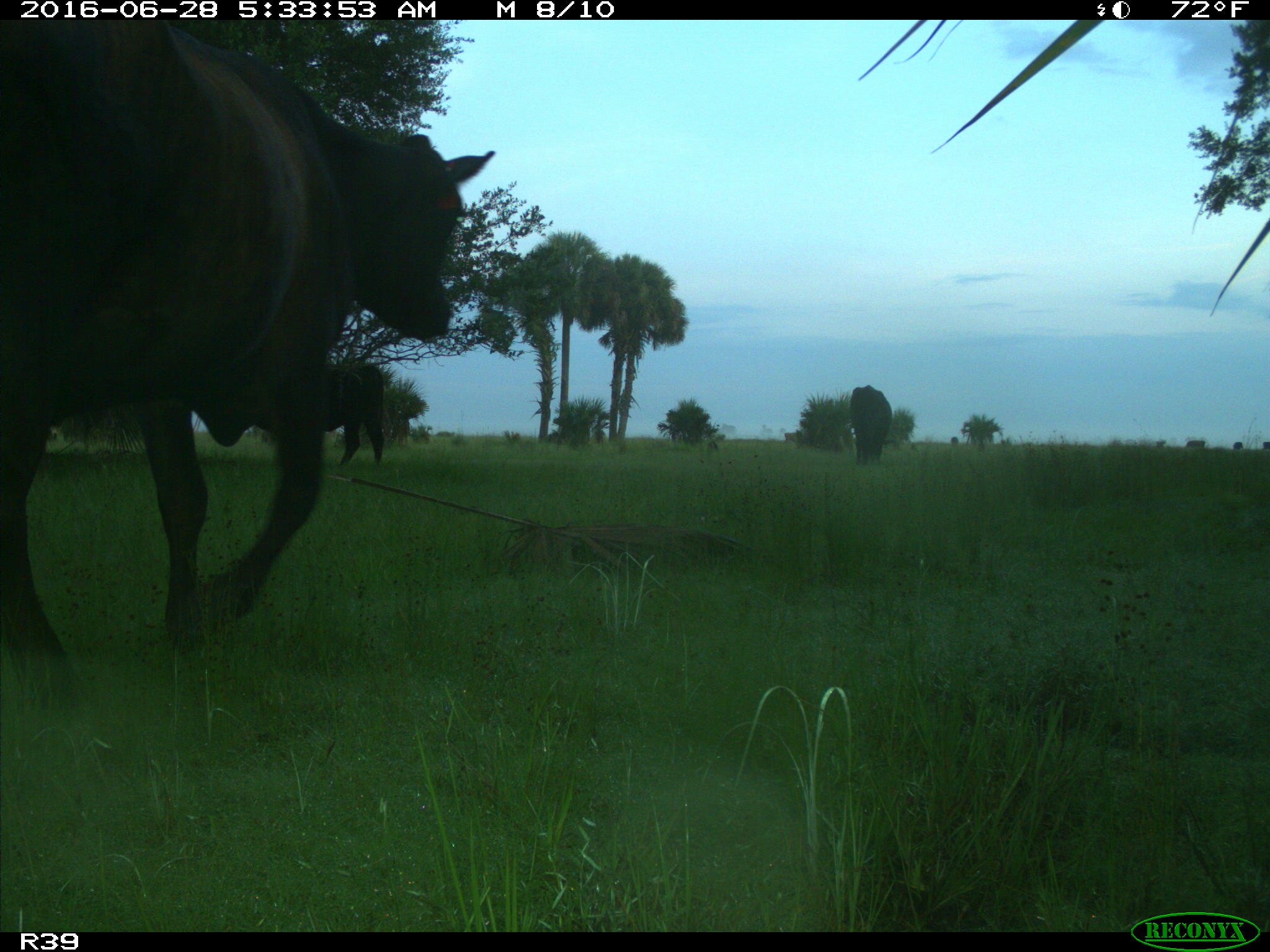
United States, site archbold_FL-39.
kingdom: Animalia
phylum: Chordata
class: Mammalia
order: Artiodactyla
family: Bovidae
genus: Bos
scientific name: Bos taurus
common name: domestic cow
Bos taurus (domestic cow).